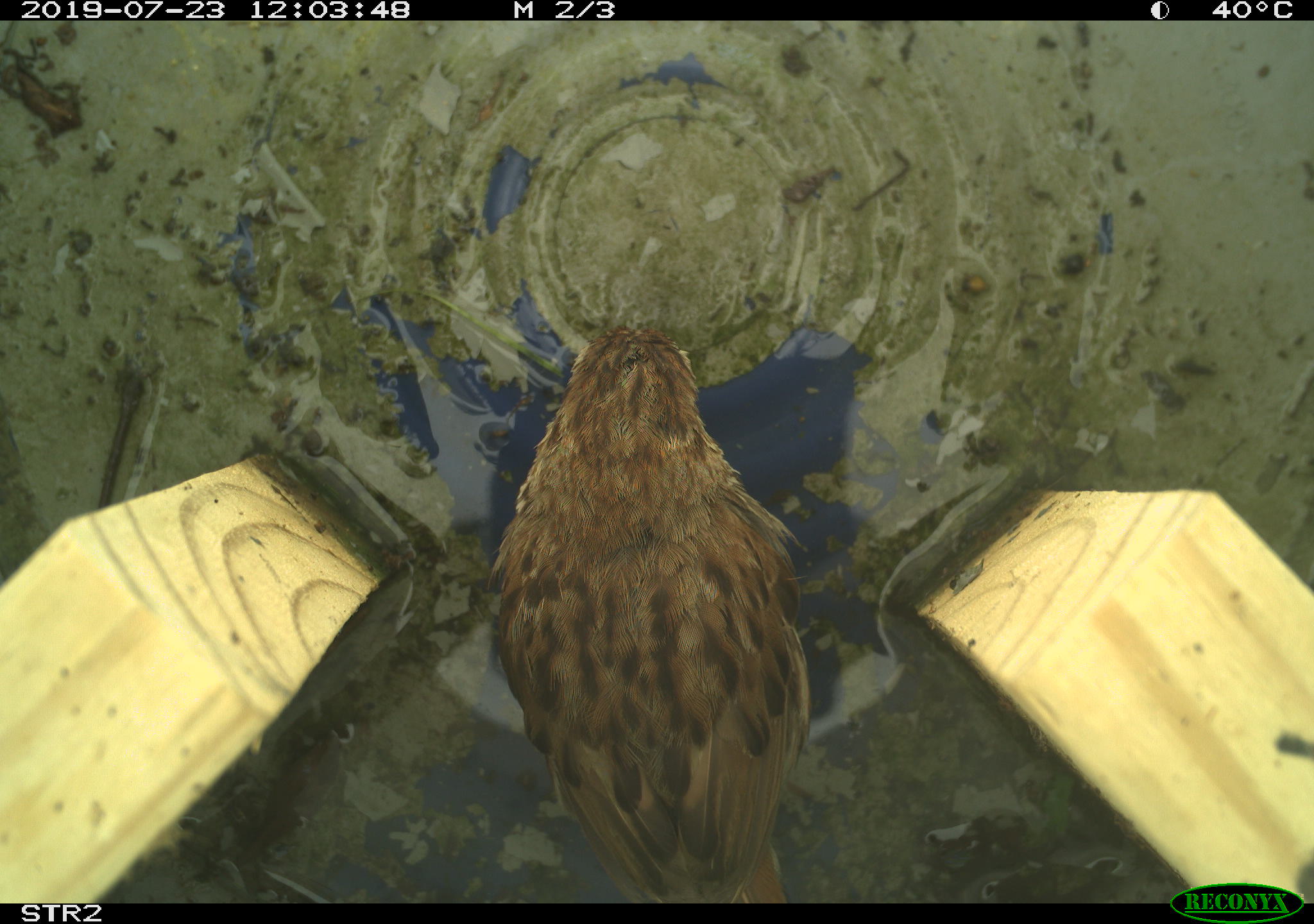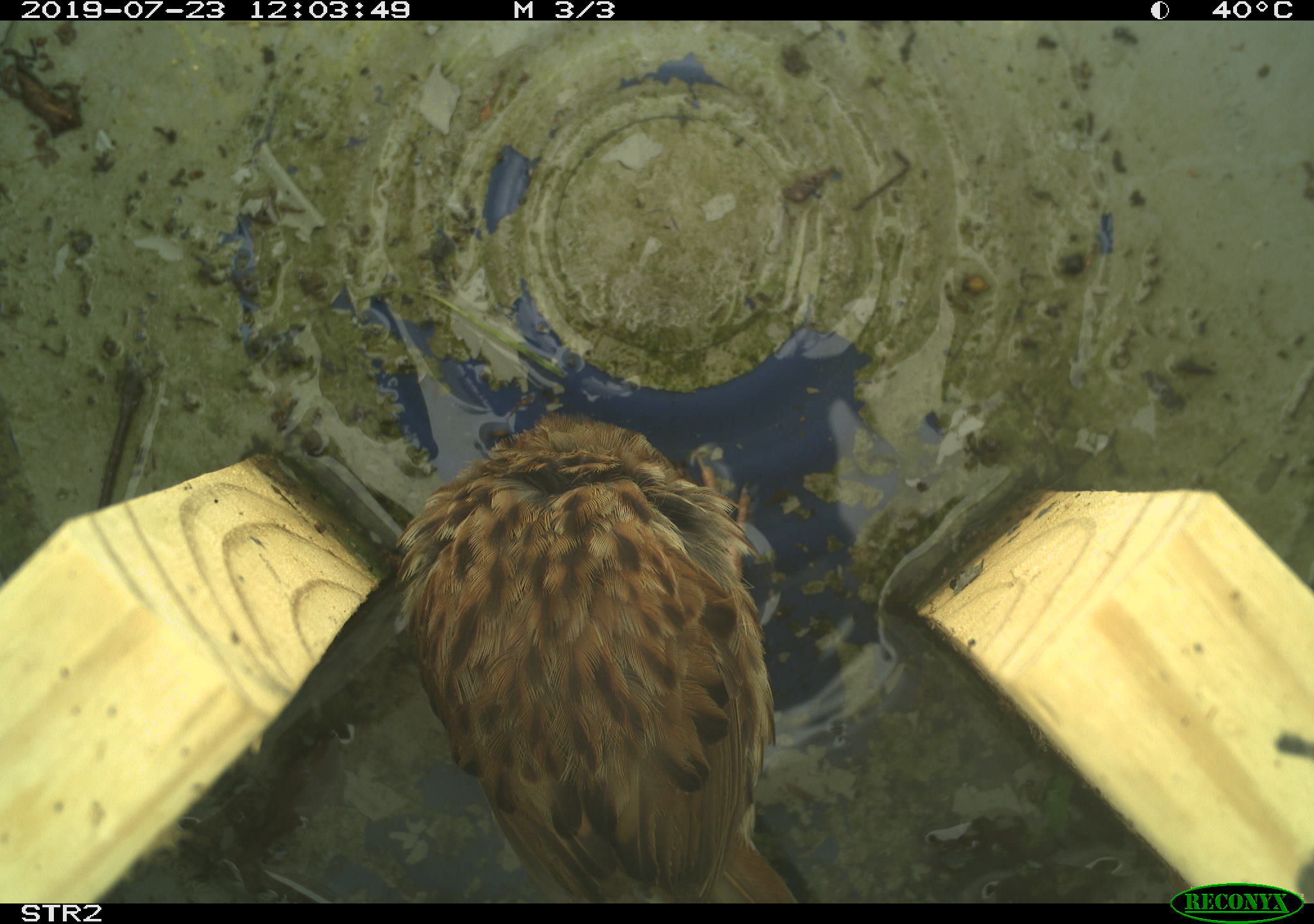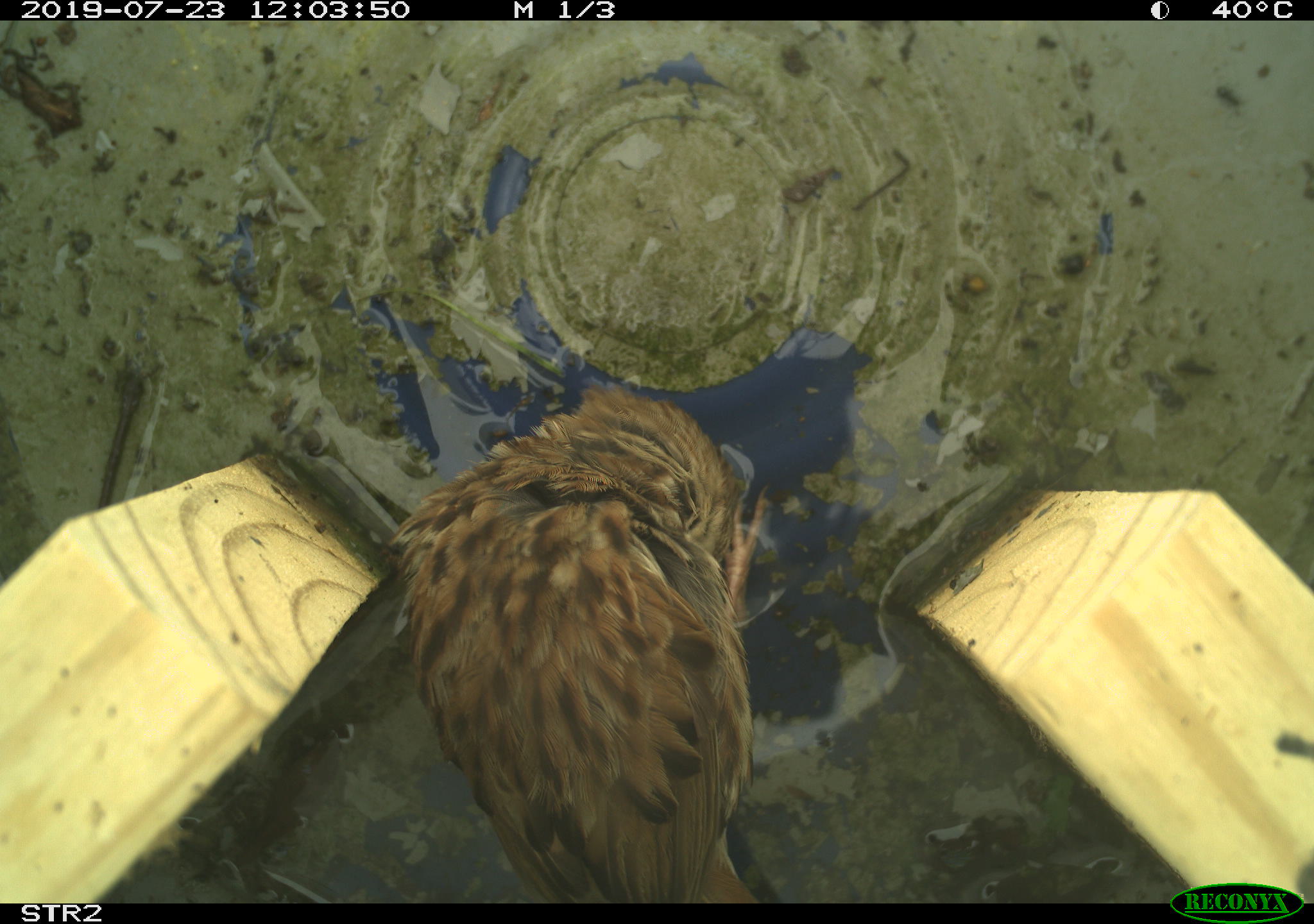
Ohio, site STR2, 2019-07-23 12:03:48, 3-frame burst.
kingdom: Animalia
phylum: Chordata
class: Aves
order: Passeriformes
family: Passerellidae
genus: Melospiza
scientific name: Melospiza melodia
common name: song sparrow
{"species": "song sparrow (Melospiza melodia)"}